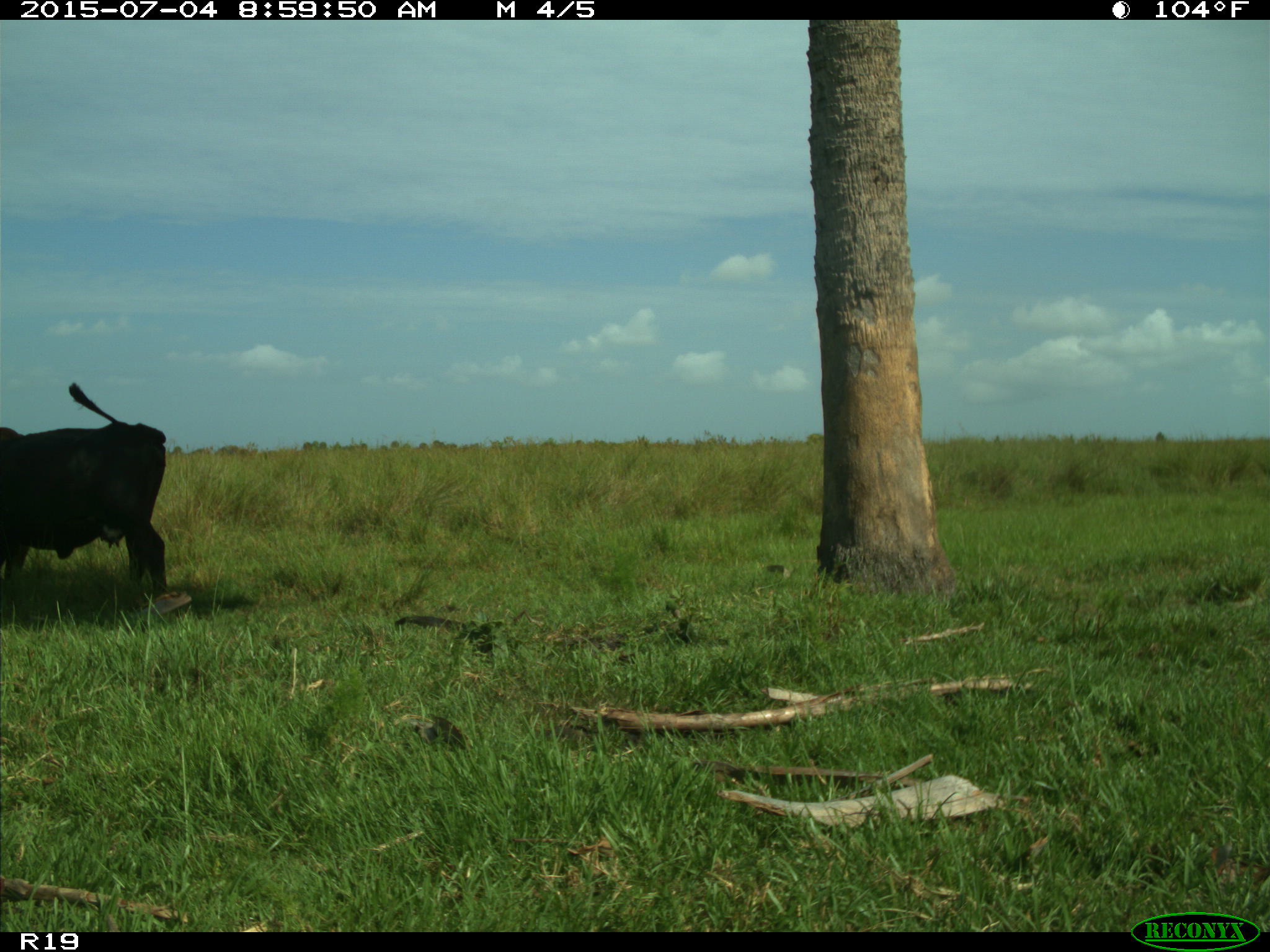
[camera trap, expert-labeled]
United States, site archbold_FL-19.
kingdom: Animalia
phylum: Chordata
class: Mammalia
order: Artiodactyla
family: Bovidae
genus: Bos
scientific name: Bos taurus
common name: domestic cow